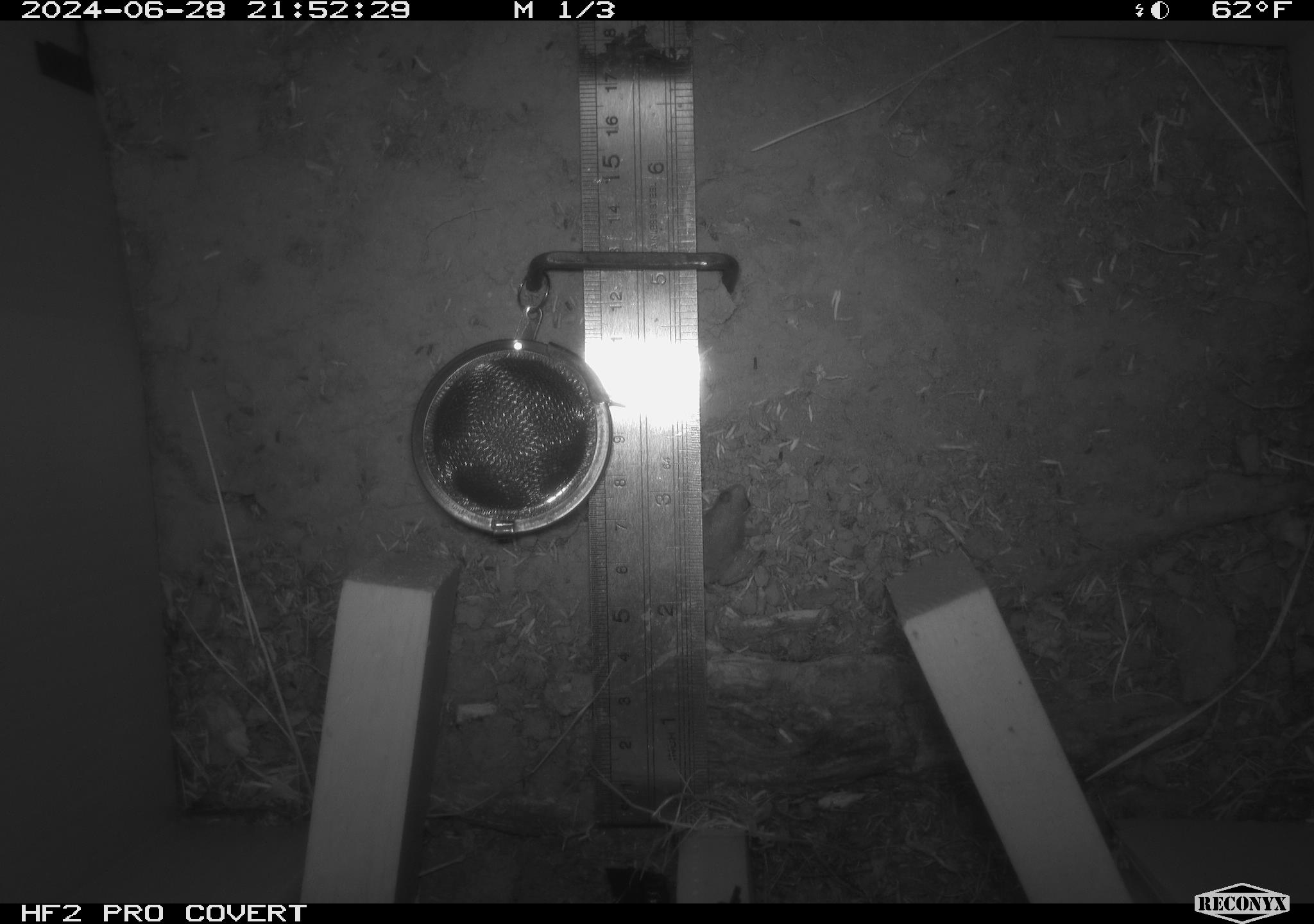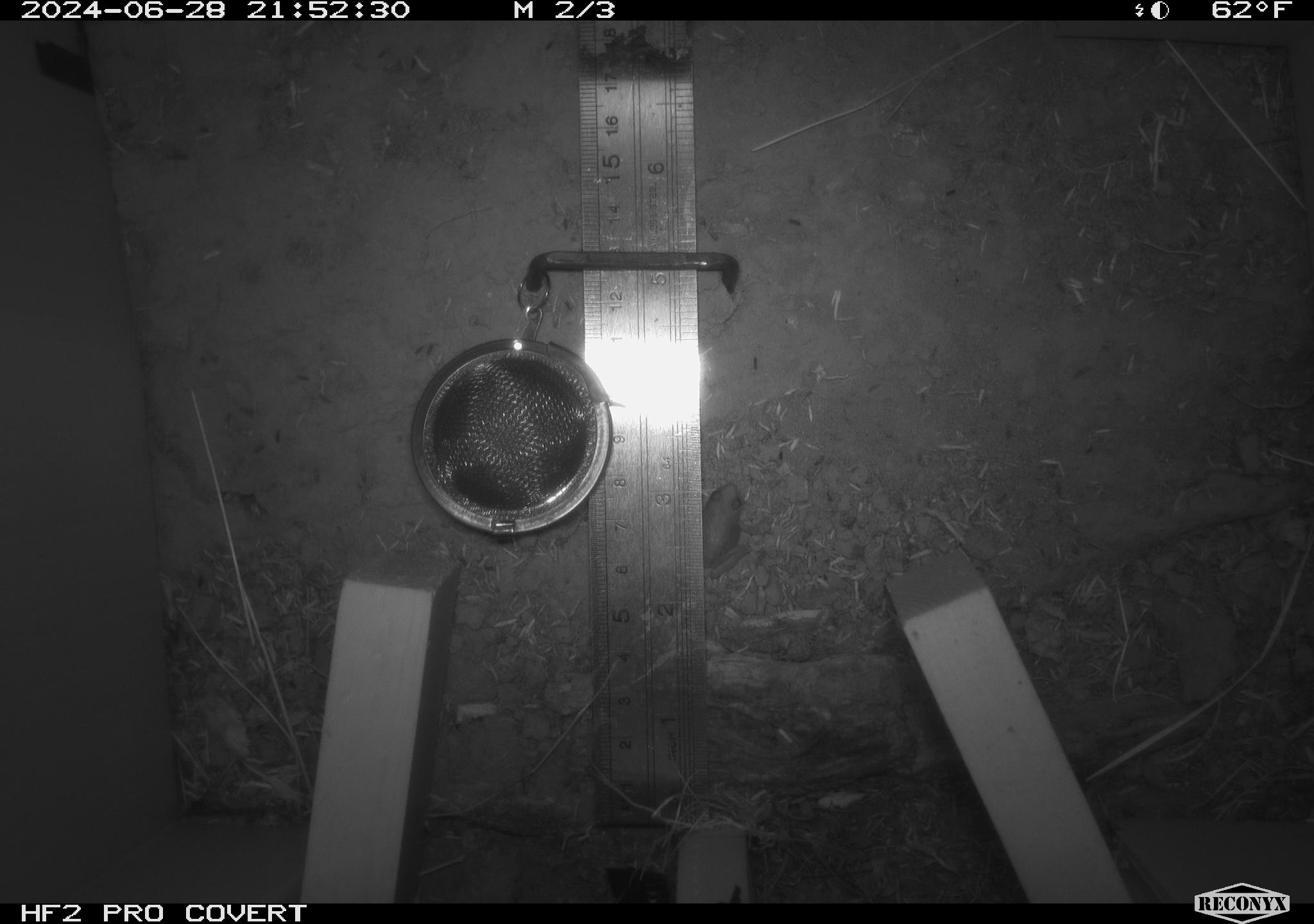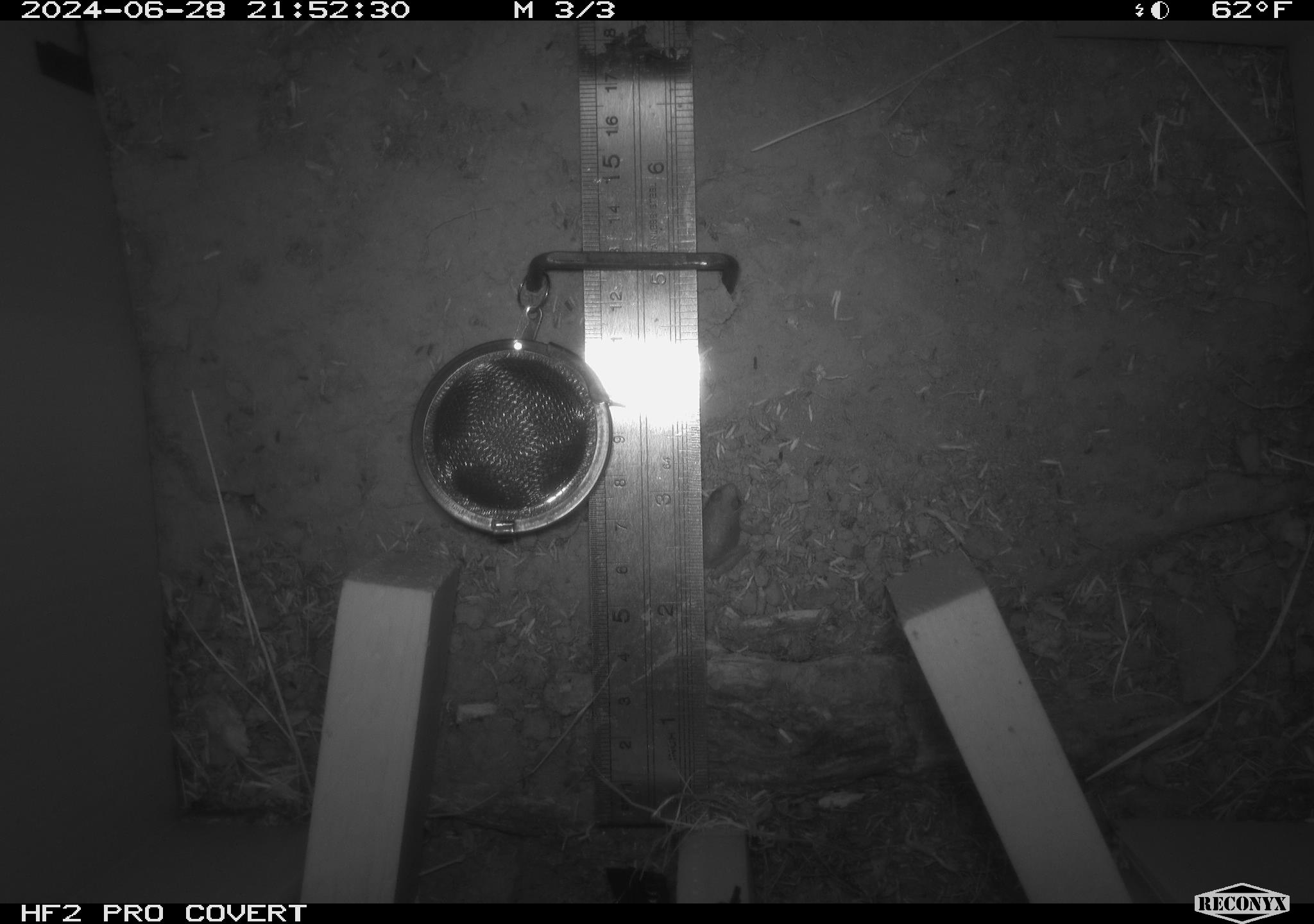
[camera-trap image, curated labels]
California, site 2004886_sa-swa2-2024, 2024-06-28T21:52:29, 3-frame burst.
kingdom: Animalia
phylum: Chordata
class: Amphibia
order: Anura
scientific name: Anura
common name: frogs